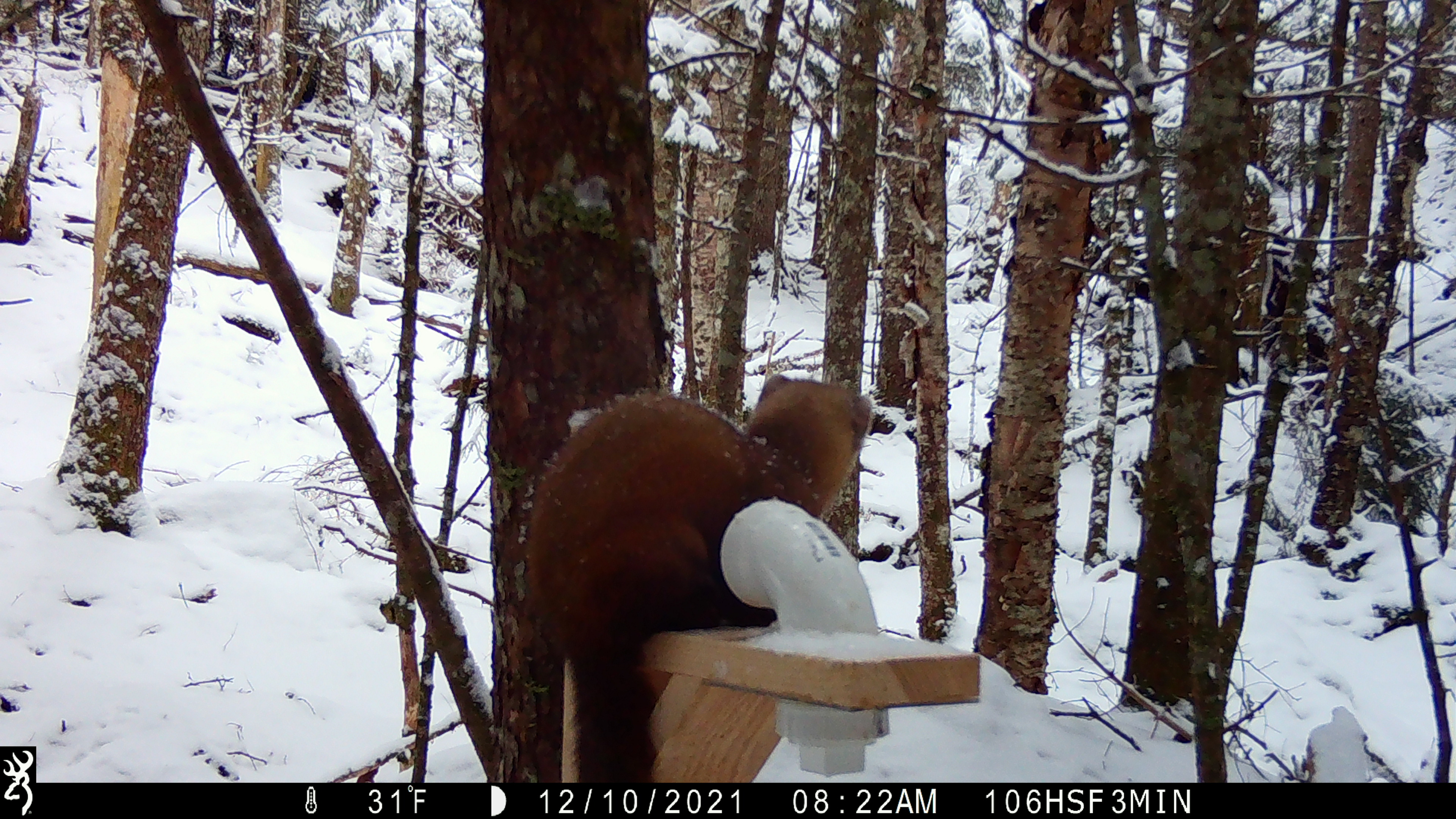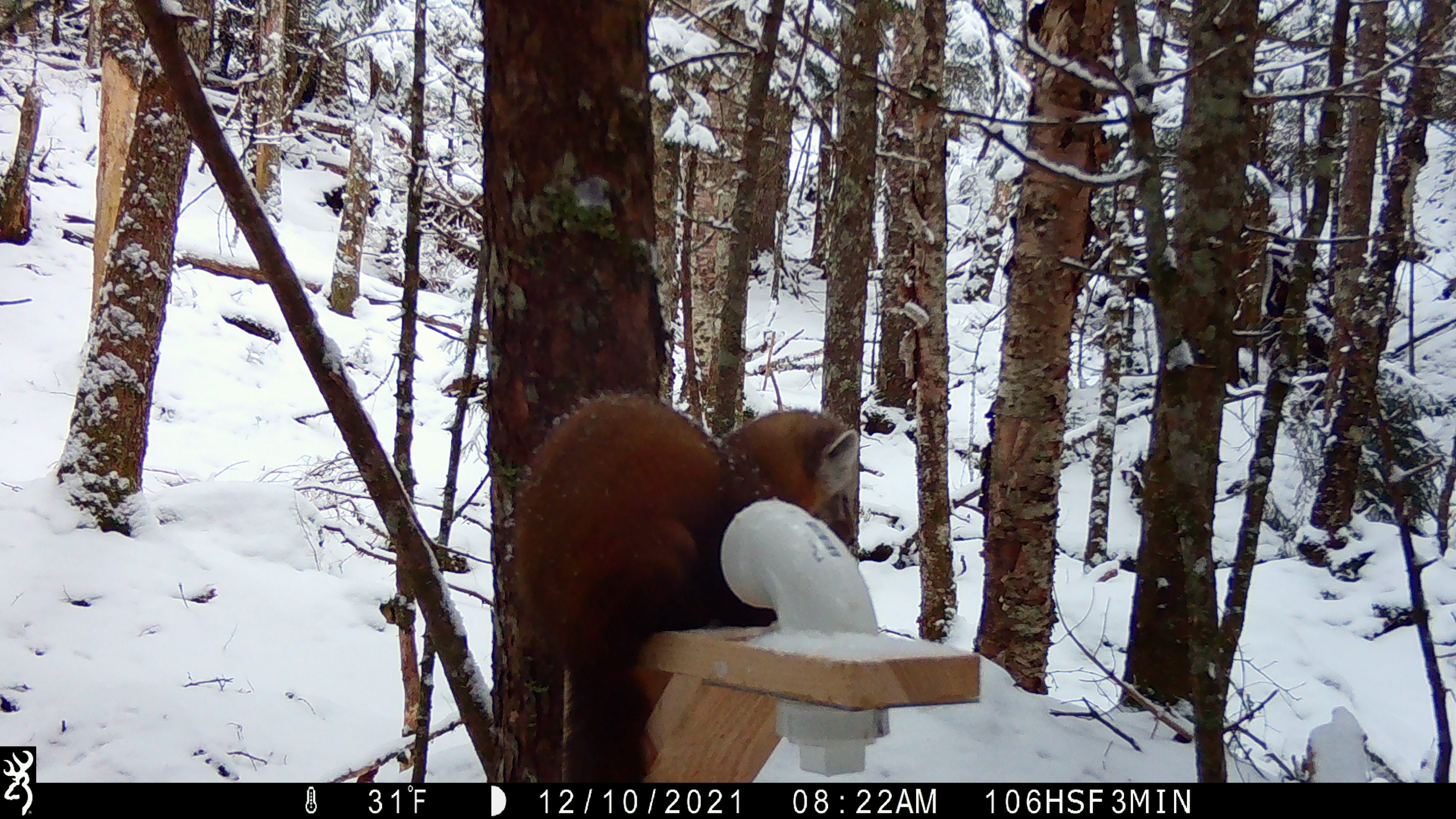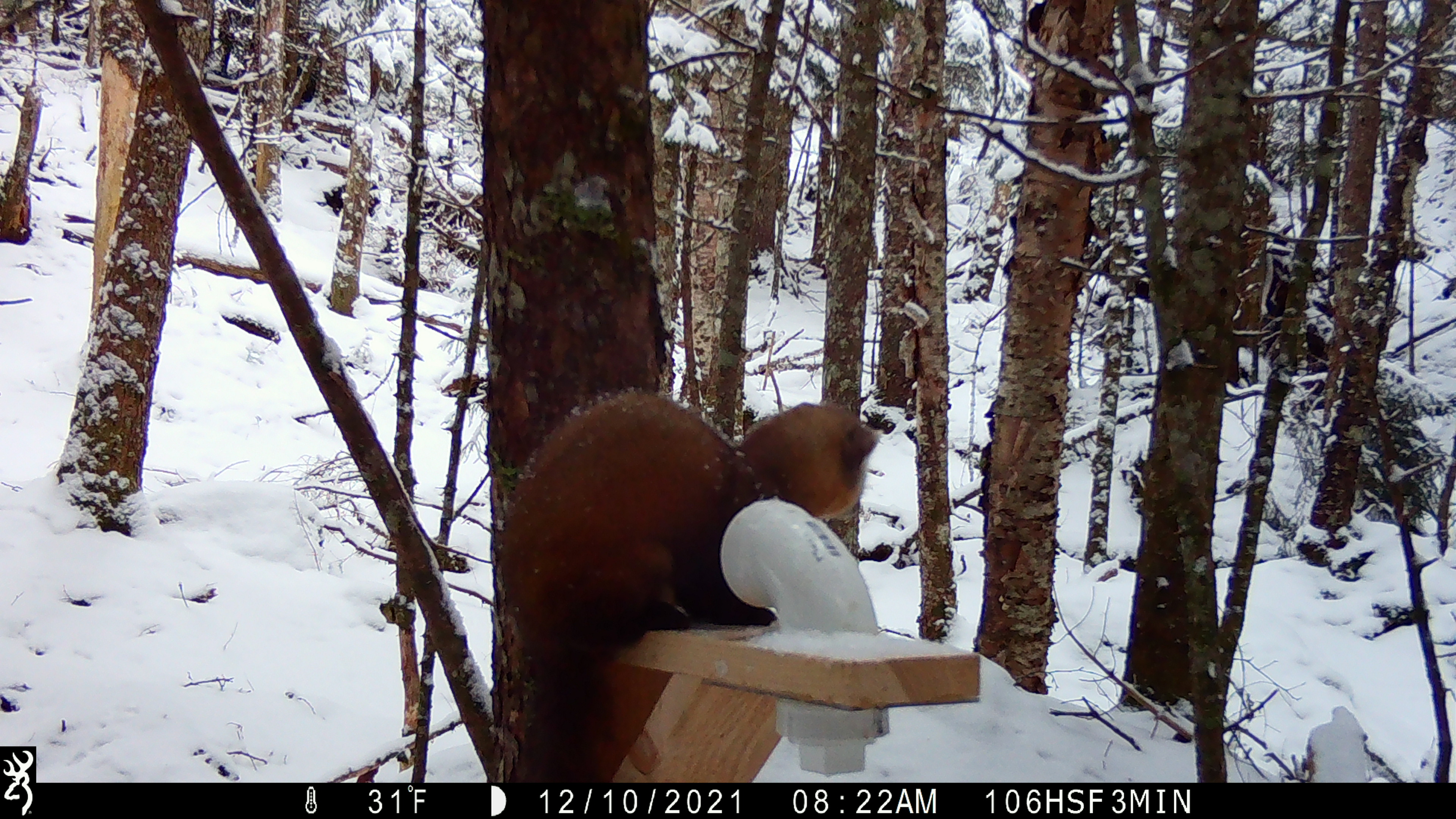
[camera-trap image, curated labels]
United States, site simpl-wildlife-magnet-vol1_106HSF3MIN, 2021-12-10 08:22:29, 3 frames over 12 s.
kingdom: Animalia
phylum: Chordata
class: Mammalia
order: Carnivora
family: Mustelidae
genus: Martes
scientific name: Martes americana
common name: american marten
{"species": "american marten (Martes americana)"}